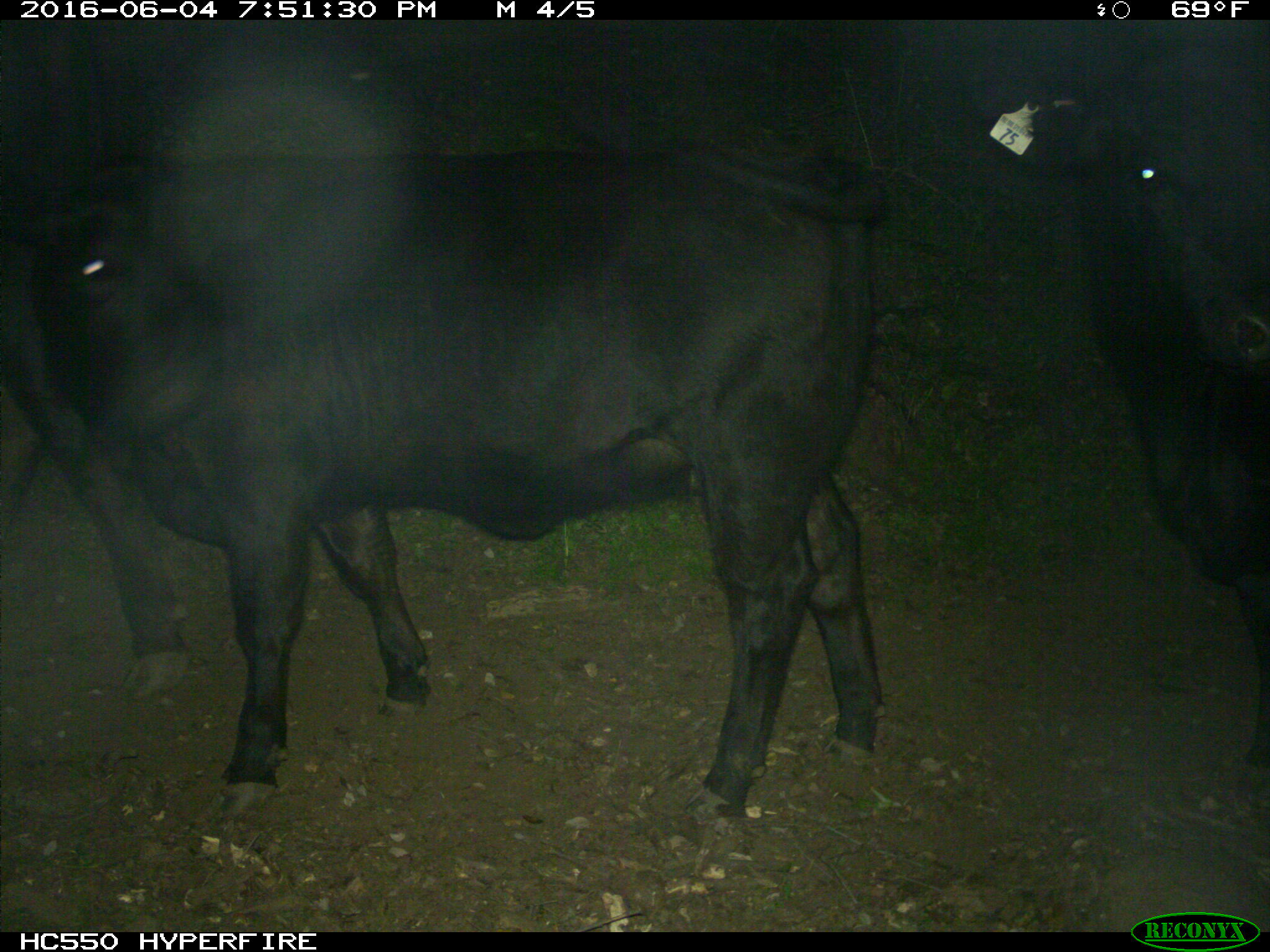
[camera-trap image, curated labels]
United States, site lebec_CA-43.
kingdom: Animalia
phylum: Chordata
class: Mammalia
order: Artiodactyla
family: Bovidae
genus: Bos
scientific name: Bos taurus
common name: domestic cow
Bos taurus (domestic cow).